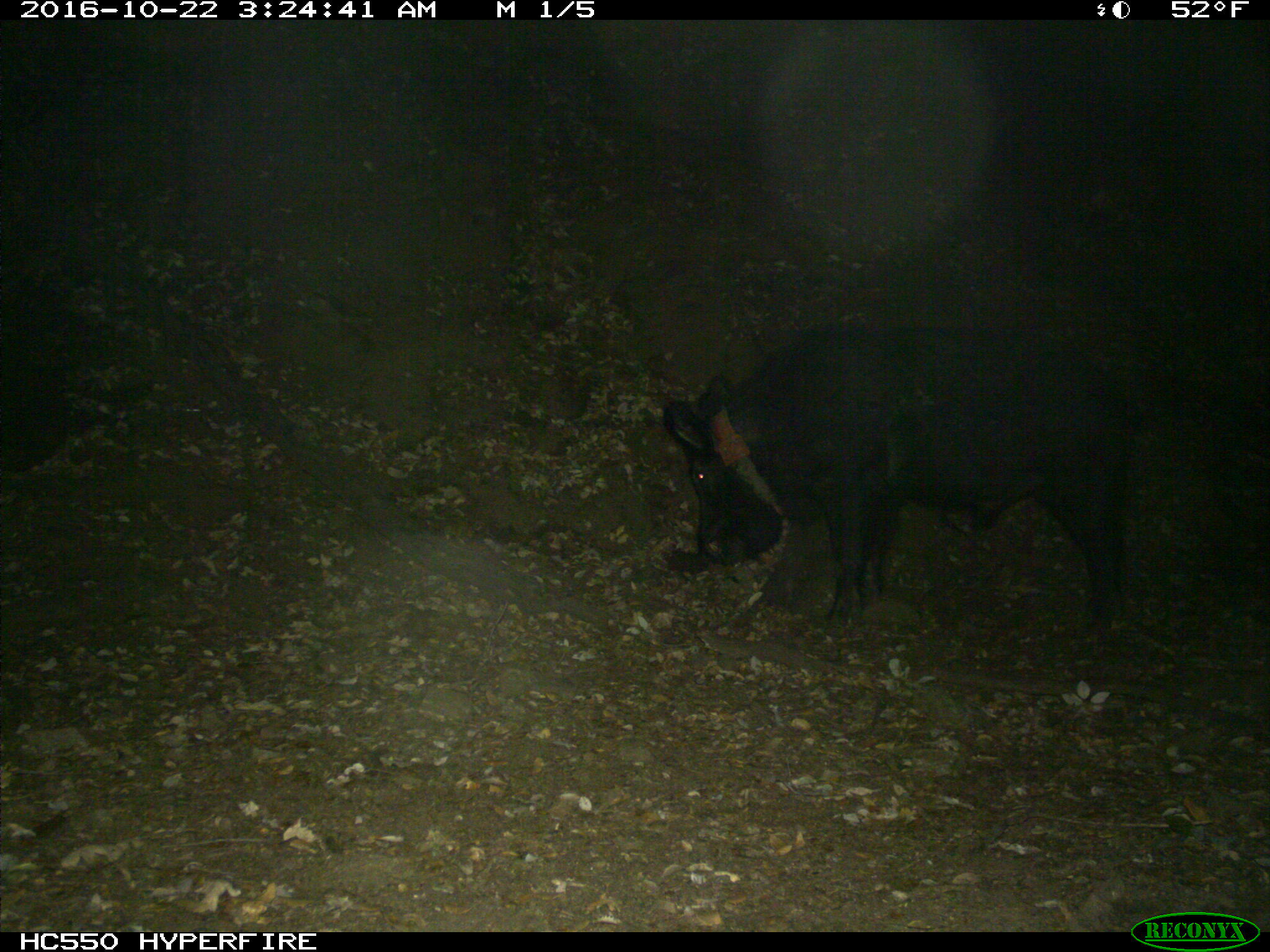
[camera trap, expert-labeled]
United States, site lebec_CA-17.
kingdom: Animalia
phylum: Chordata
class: Mammalia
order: Artiodactyla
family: Suidae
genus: Sus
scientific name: Sus scrofa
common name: wild boar